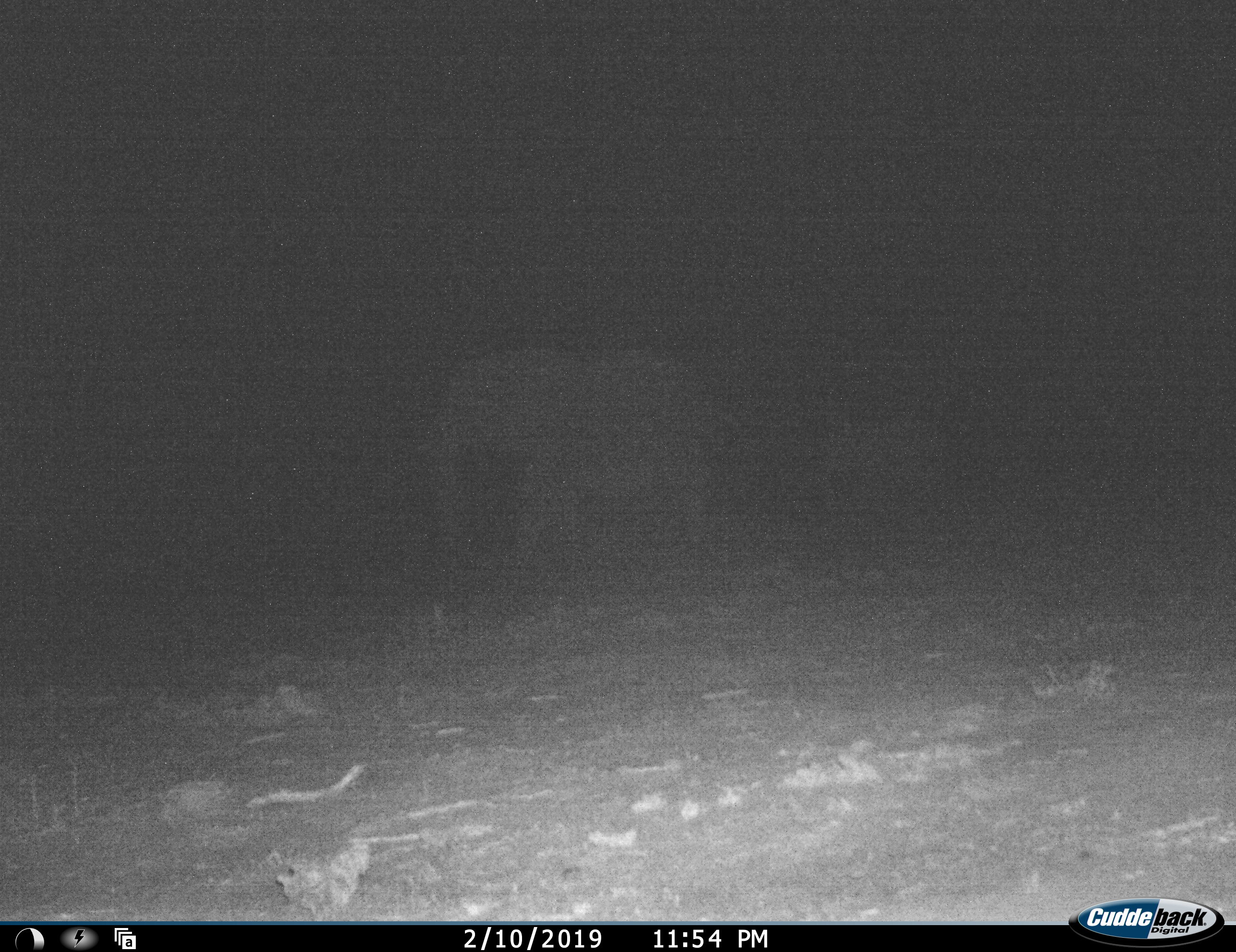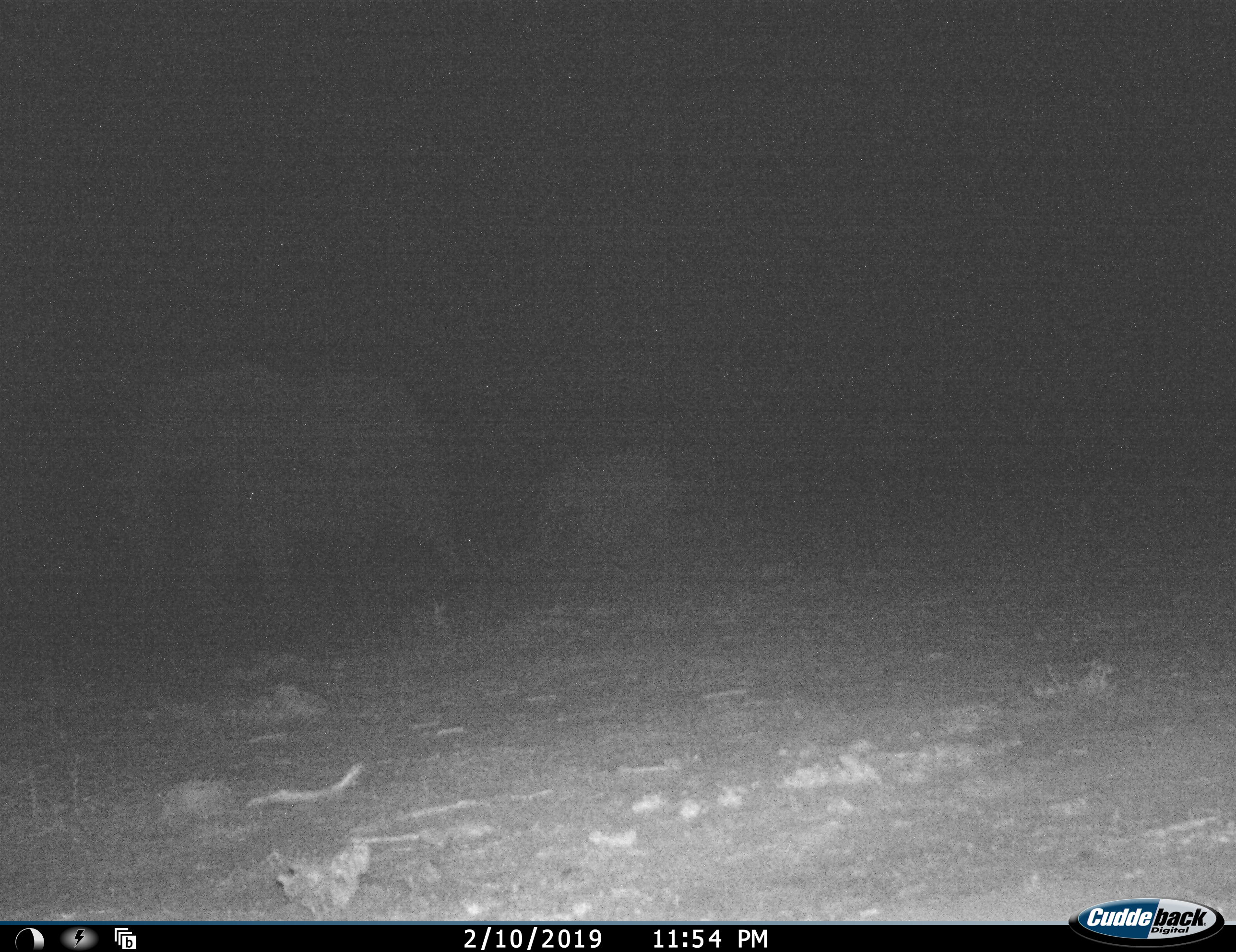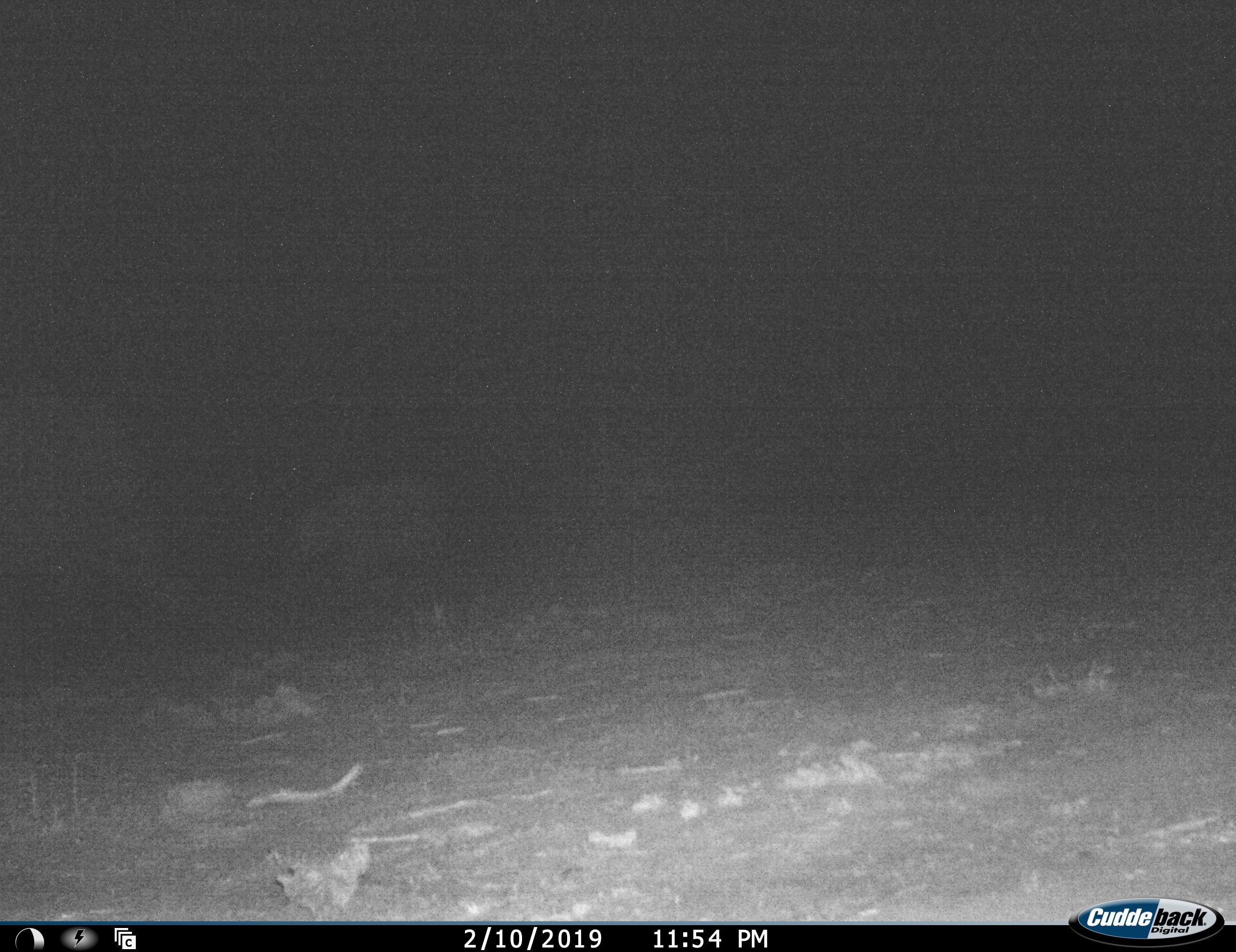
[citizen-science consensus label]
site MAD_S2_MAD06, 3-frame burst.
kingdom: Animalia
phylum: Chordata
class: Mammalia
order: Proboscidea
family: Elephantidae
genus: Loxodonta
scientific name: Loxodonta africana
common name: african bush elephant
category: elephant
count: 2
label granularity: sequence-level